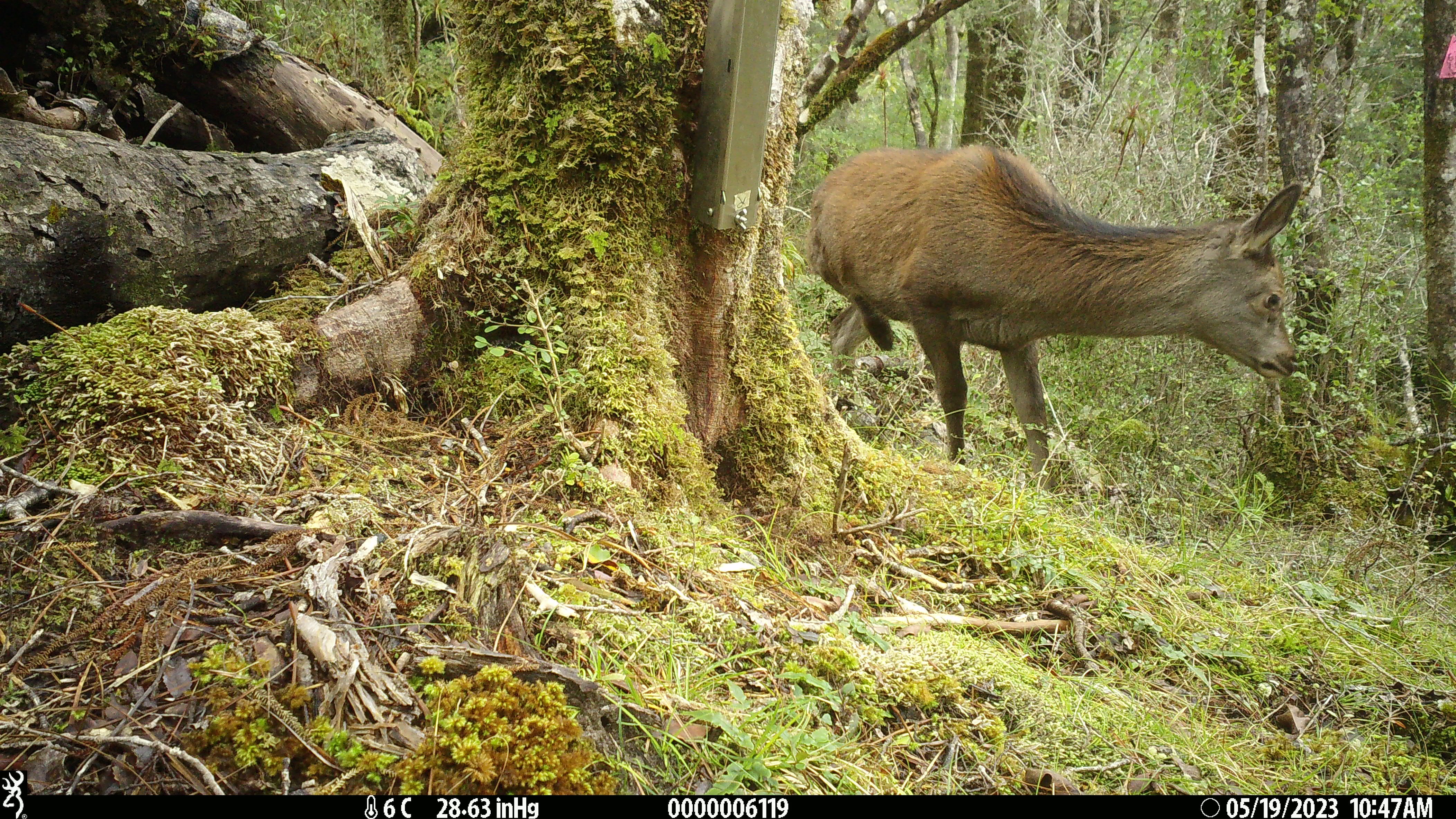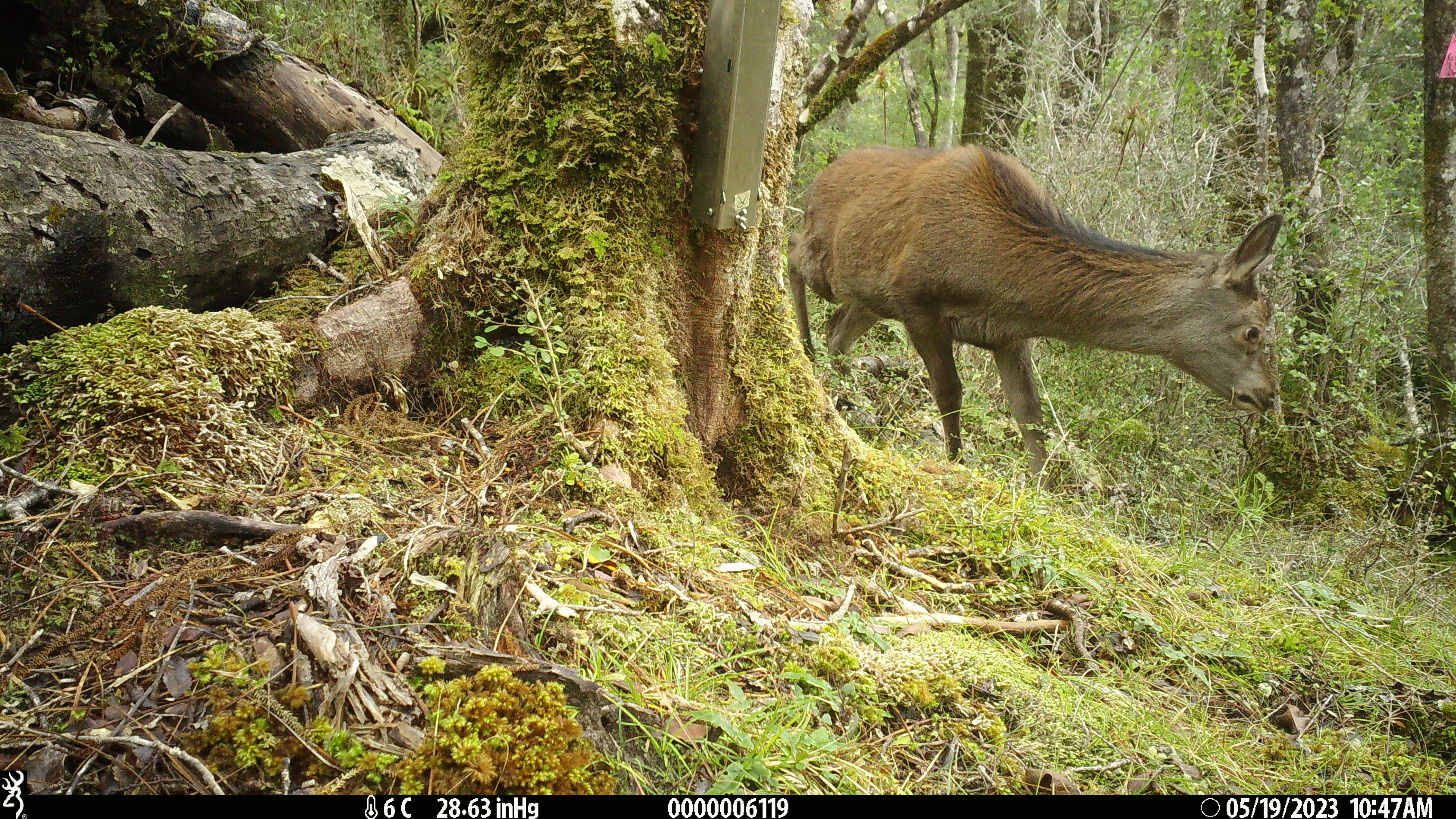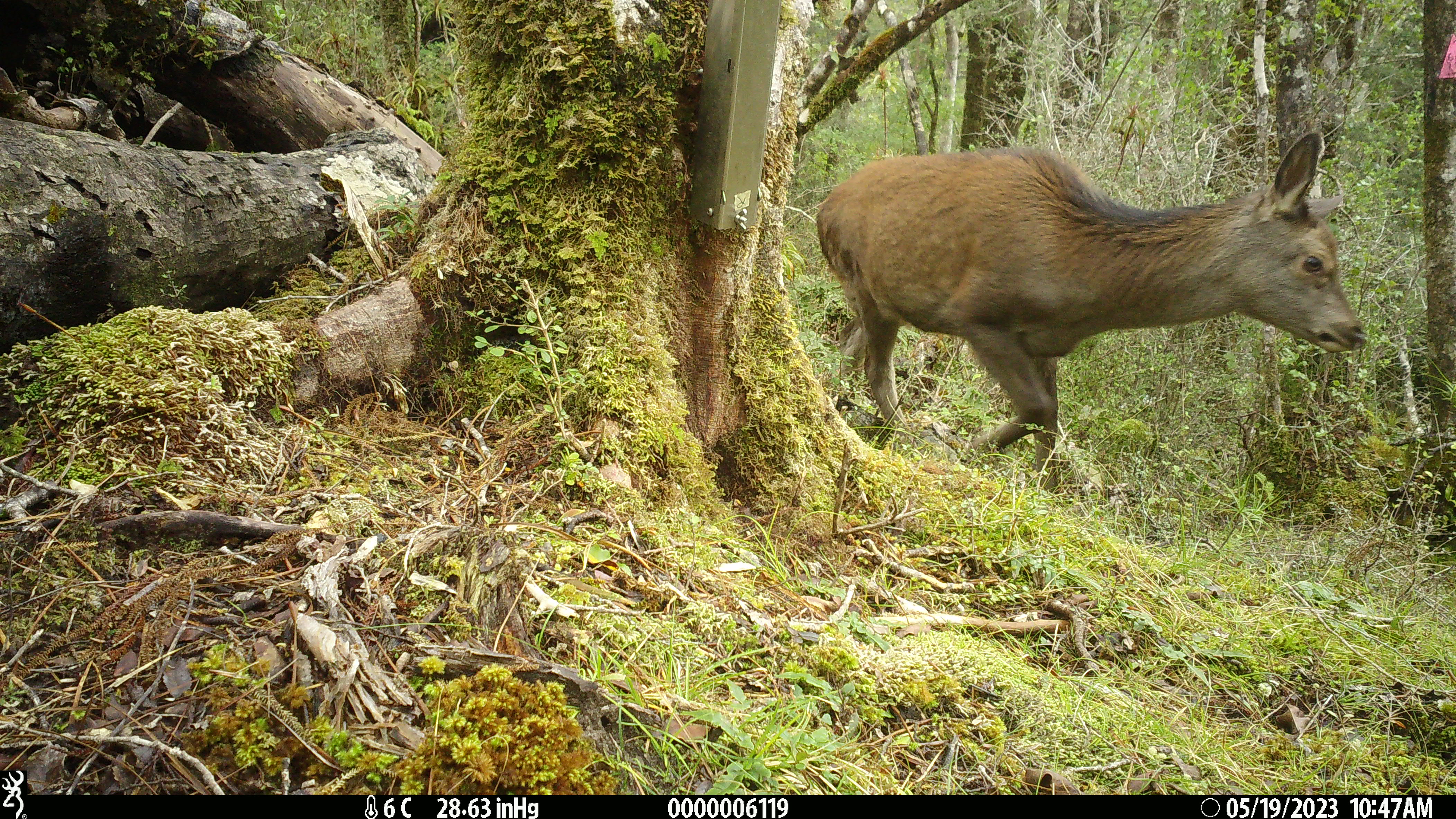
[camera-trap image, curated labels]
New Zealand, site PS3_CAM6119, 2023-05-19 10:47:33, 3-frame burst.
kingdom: Animalia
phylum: Chordata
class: Mammalia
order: Artiodactyla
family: Cervidae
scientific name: Cervidae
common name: deer